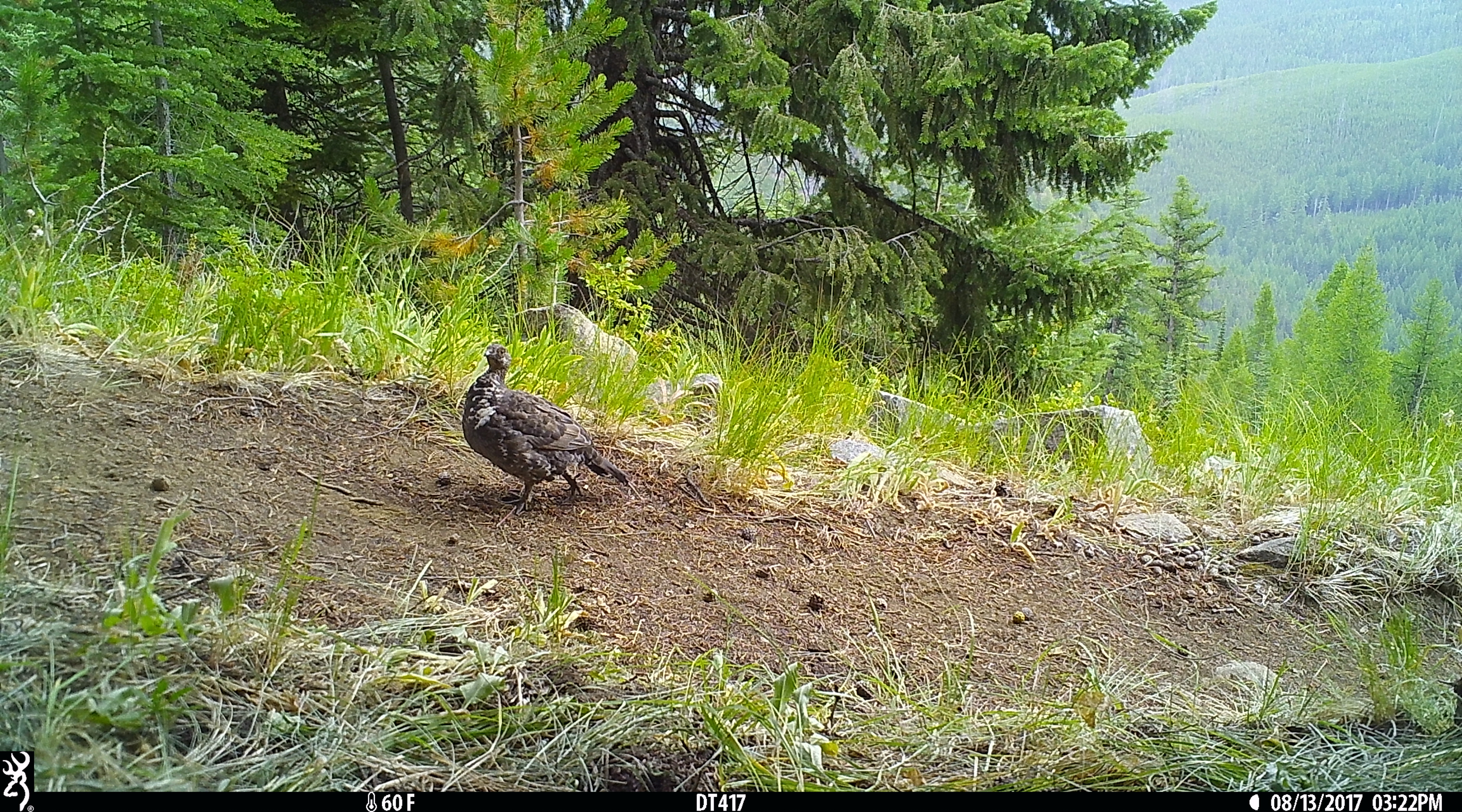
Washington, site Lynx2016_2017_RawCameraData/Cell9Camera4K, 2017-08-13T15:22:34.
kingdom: Animalia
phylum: Chordata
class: Aves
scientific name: Aves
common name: birds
Aves (birds). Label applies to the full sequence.